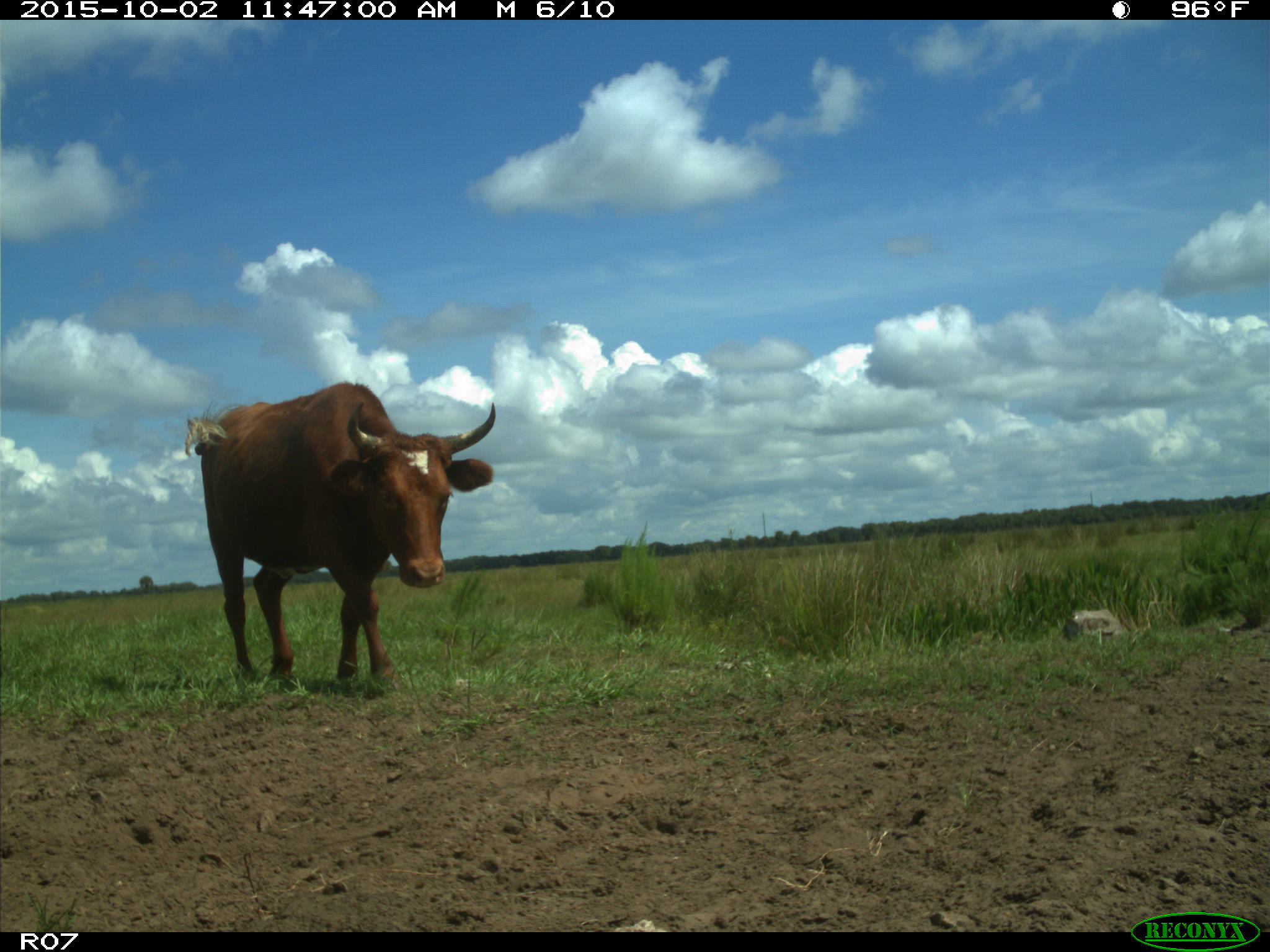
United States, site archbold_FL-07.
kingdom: Animalia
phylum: Chordata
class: Mammalia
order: Artiodactyla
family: Bovidae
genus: Bos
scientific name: Bos taurus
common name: domestic cow